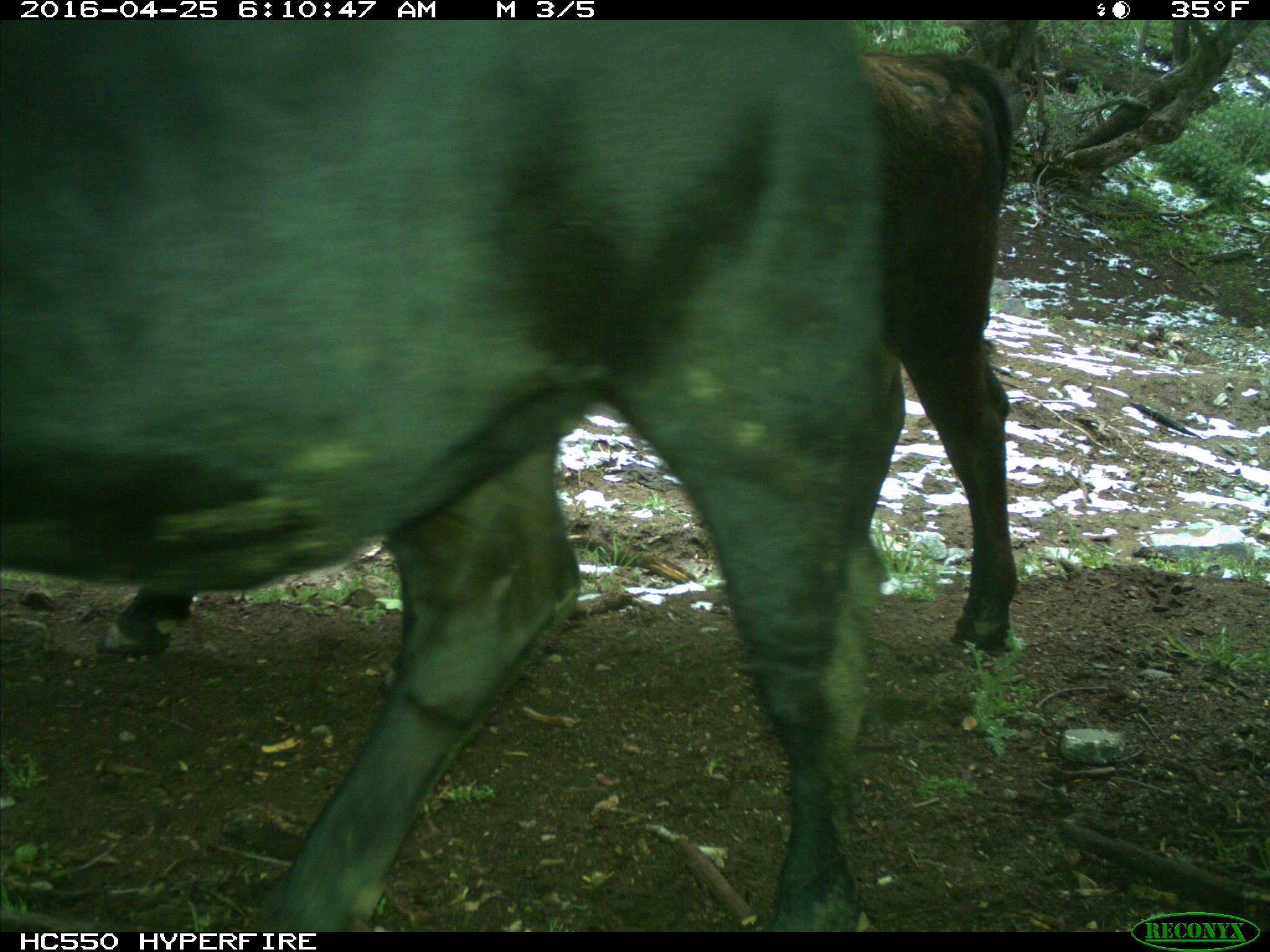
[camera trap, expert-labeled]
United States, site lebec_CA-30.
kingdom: Animalia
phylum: Chordata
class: Mammalia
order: Artiodactyla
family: Bovidae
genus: Bos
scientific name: Bos taurus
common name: domestic cow